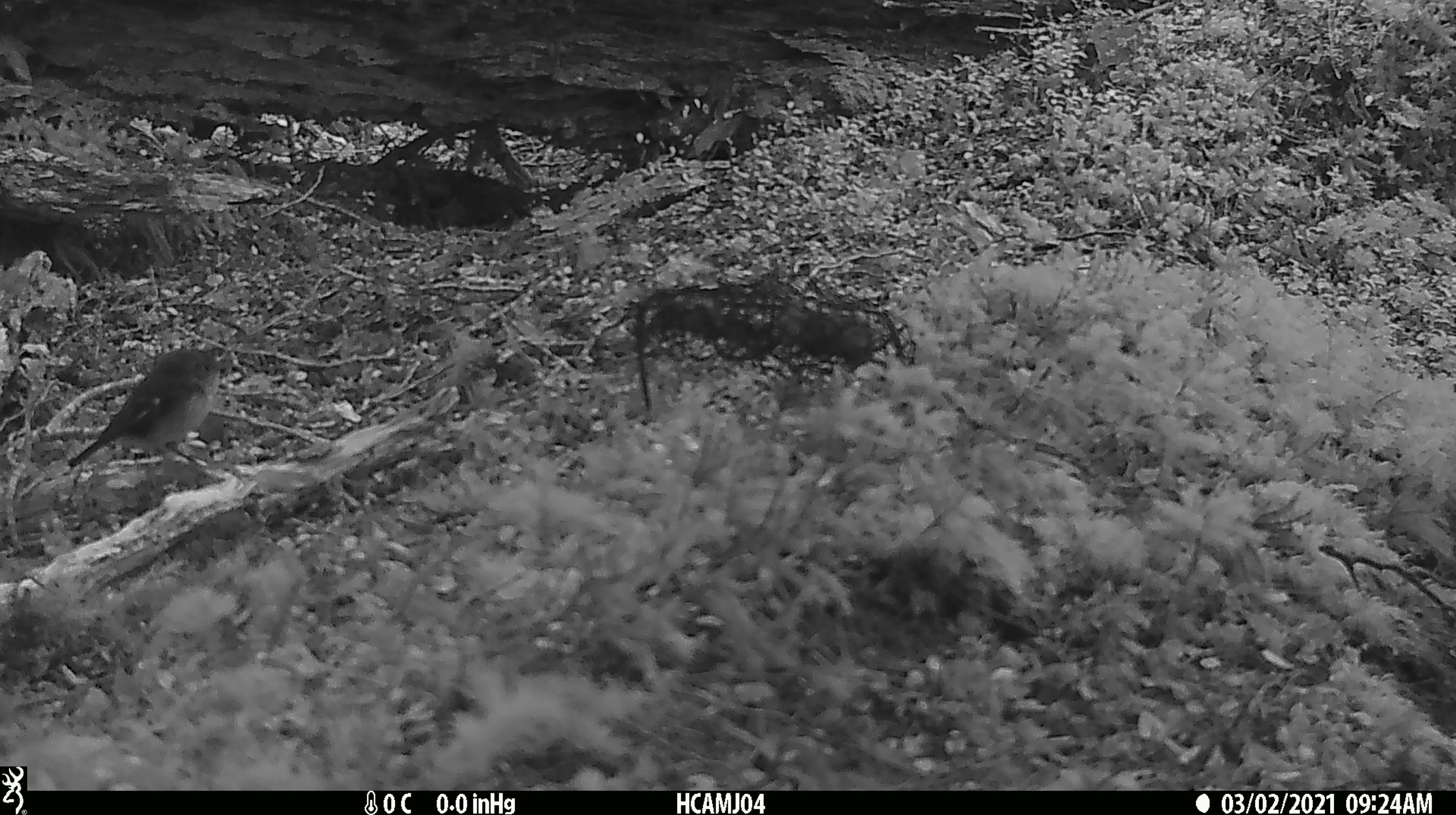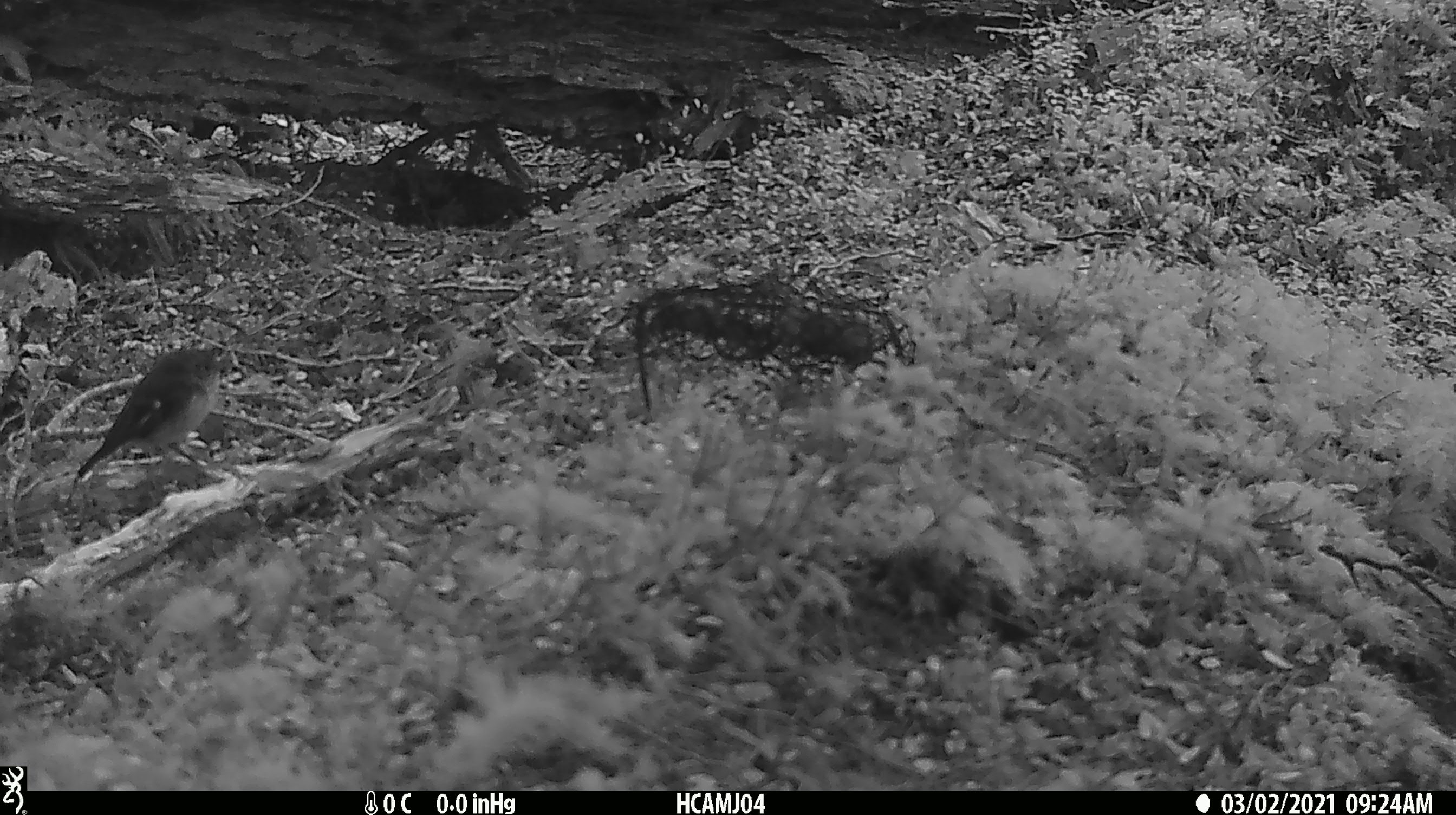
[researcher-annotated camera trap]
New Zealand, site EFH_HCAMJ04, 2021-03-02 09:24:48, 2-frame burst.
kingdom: Animalia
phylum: Chordata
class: Aves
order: Passeriformes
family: Petroicidae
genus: Petroica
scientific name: Petroica macrocephala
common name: tomtit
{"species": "tomtit (Petroica macrocephala)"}